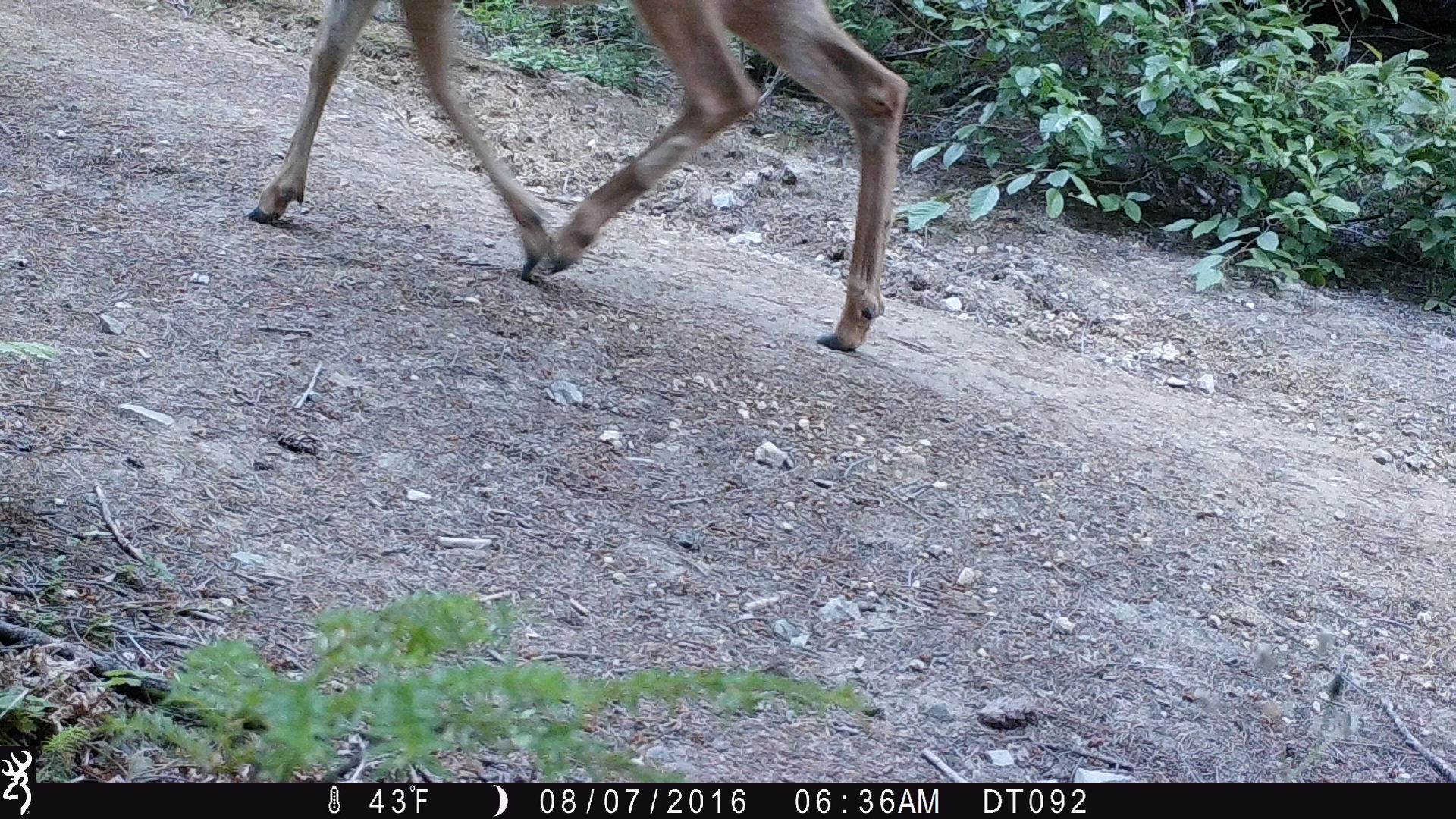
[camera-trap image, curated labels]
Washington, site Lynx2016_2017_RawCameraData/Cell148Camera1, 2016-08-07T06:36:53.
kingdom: Animalia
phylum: Chordata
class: Mammalia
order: Artiodactyla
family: Cervidae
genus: Odocoileus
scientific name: Odocoileus hemionus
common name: mule deer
Odocoileus hemionus (mule deer). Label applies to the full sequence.